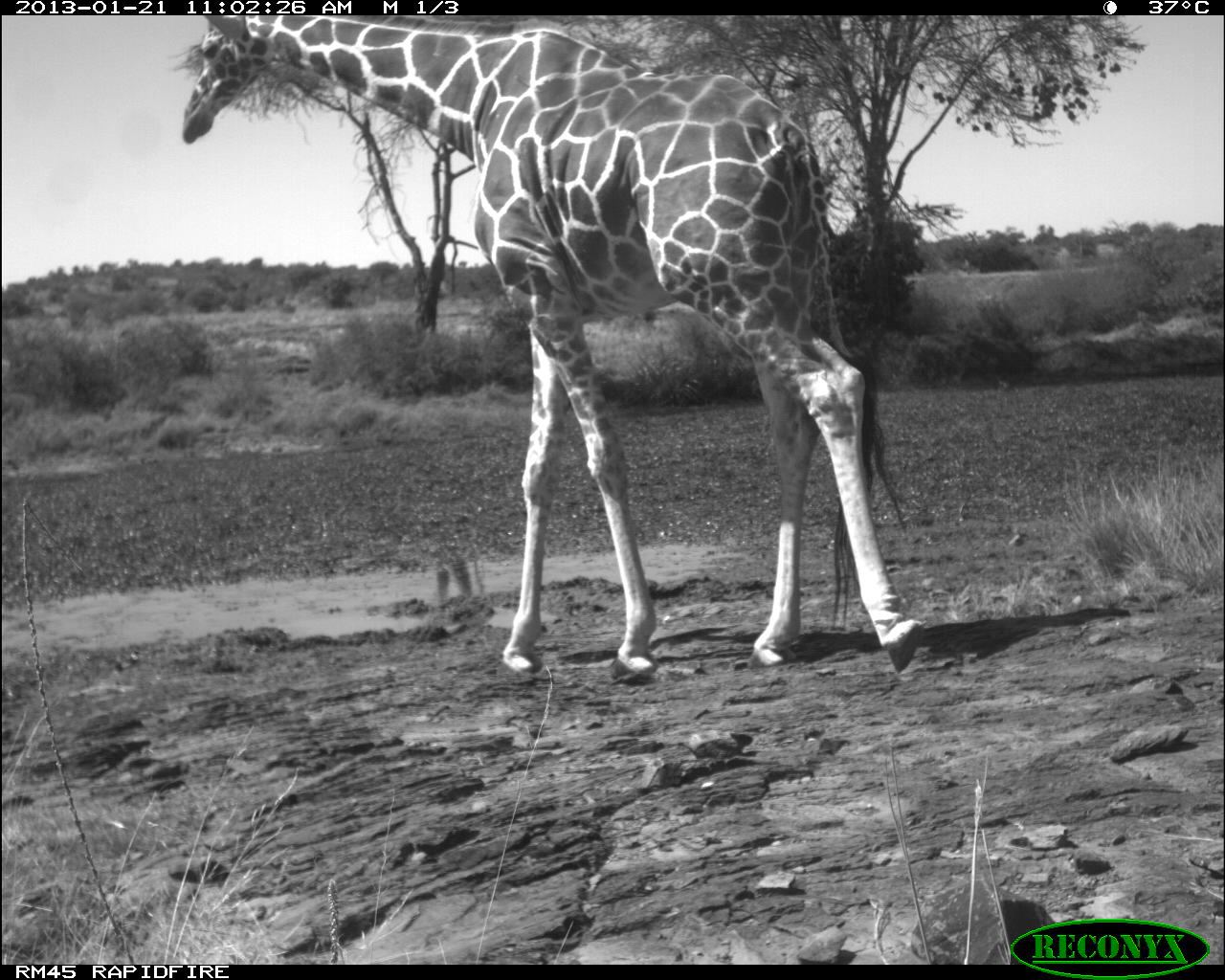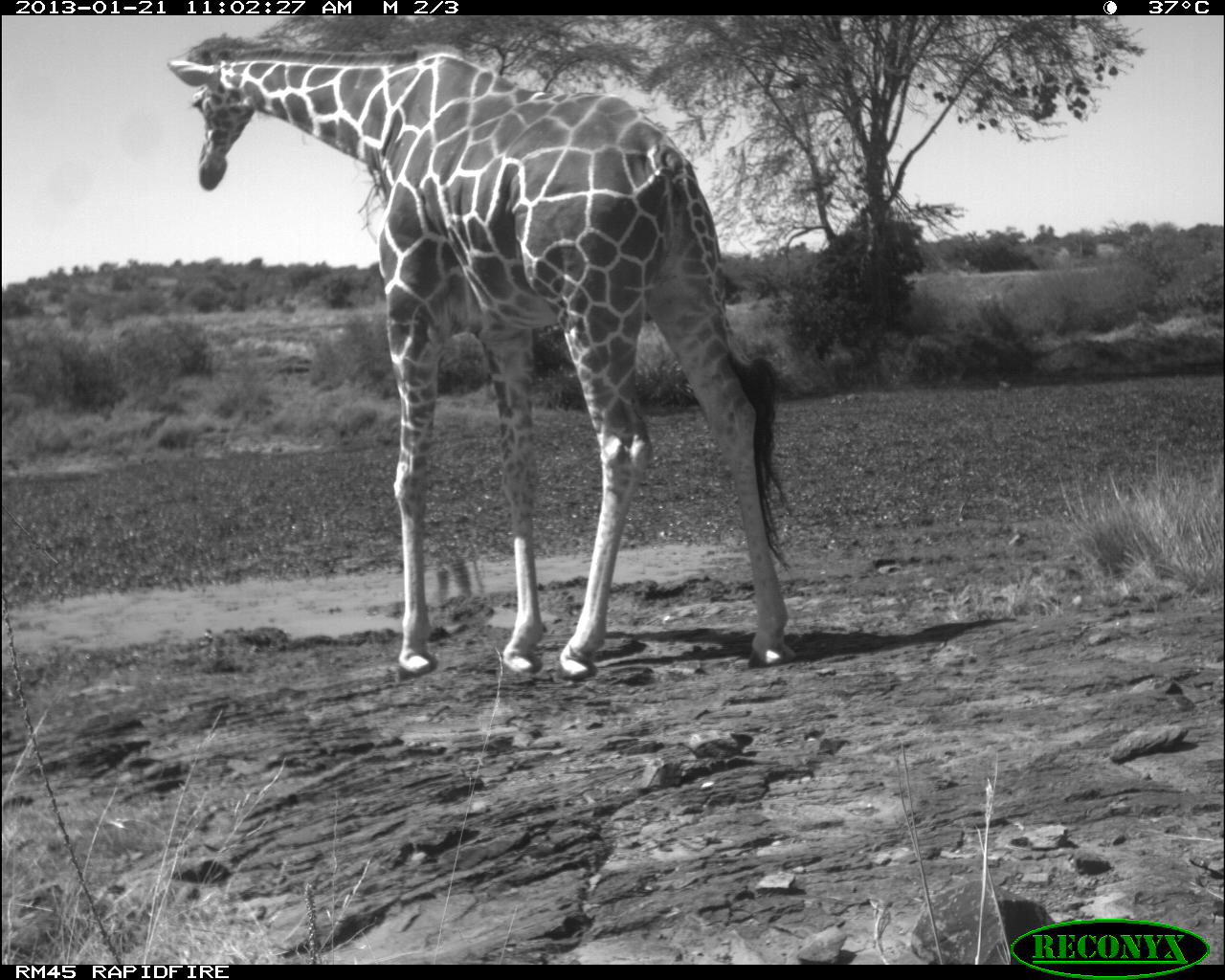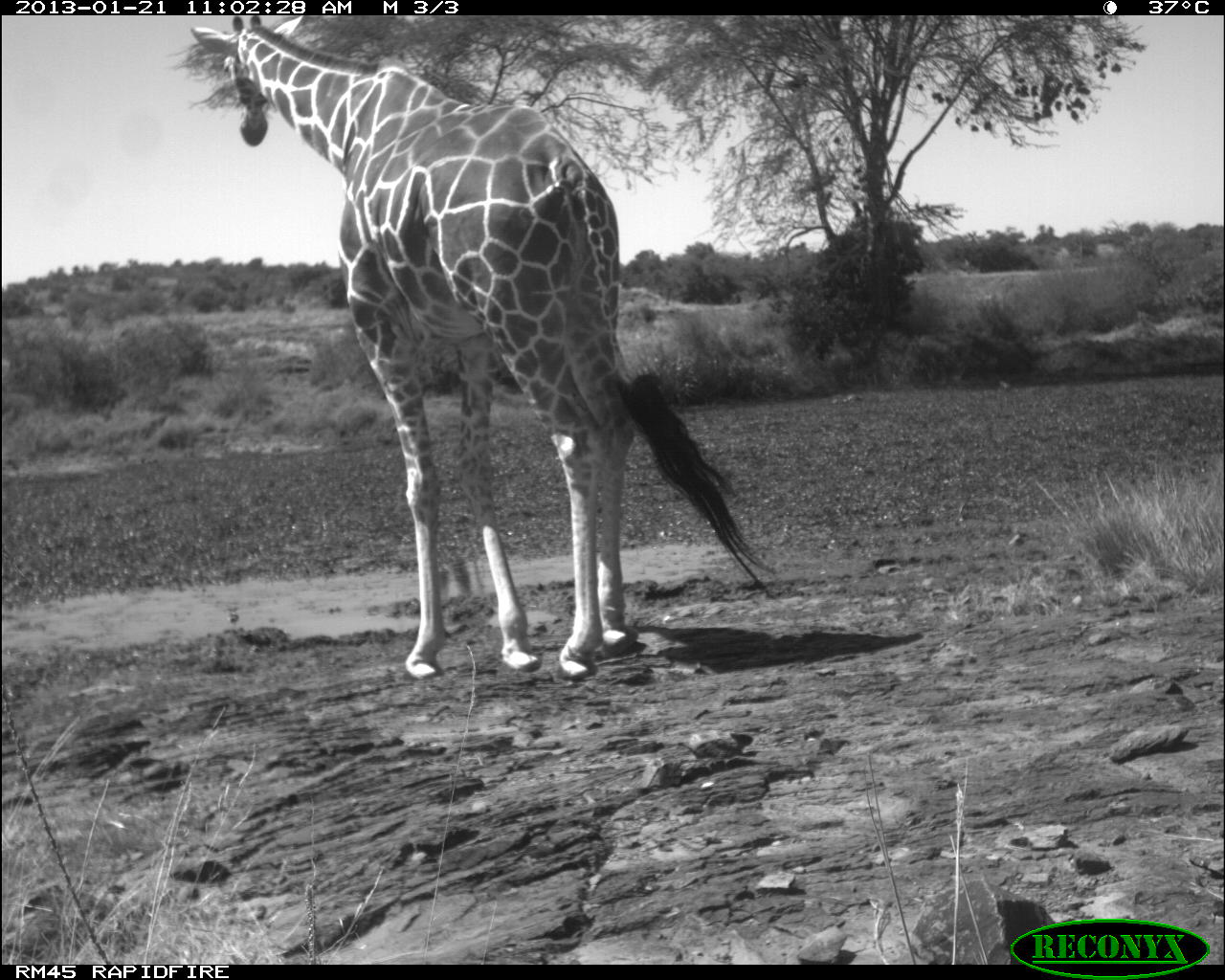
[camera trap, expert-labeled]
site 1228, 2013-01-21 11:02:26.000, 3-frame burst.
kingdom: Animalia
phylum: Chordata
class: Mammalia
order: Artiodactyla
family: Giraffidae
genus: Giraffa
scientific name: Giraffa camelopardalis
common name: giraffe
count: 1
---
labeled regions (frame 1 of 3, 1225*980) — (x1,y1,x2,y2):
giraffa camelopardalis: (176,16,925,680)